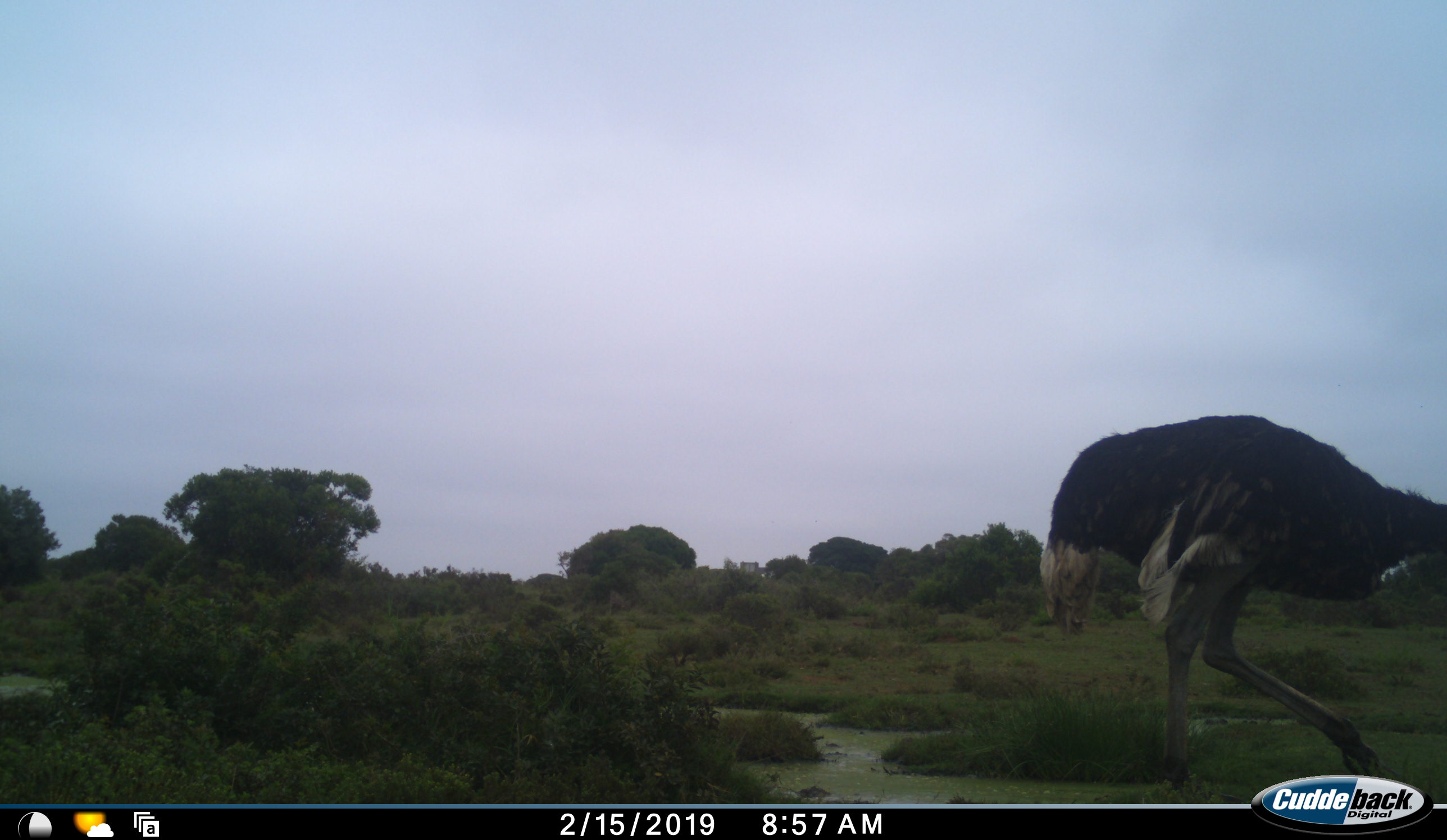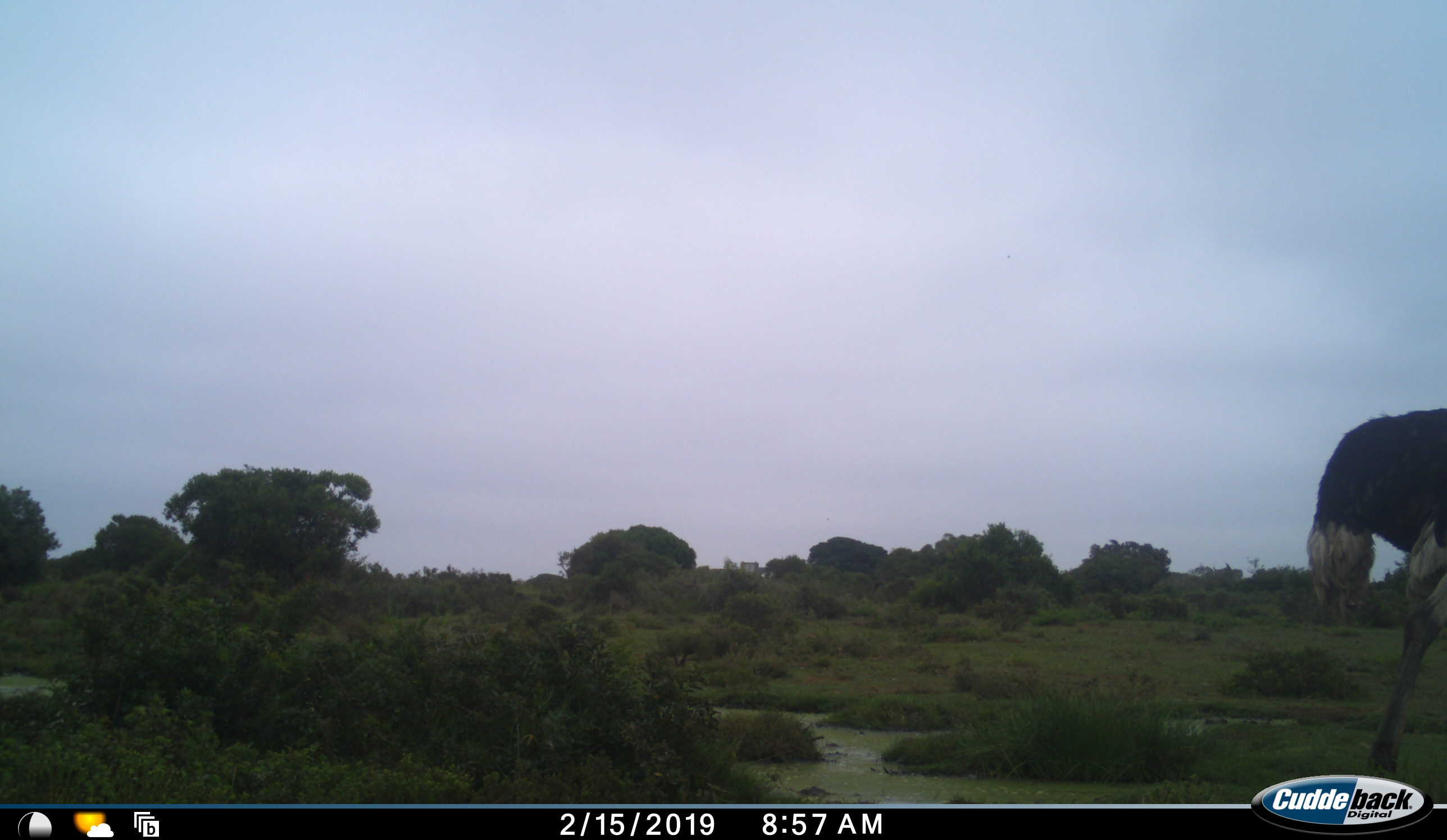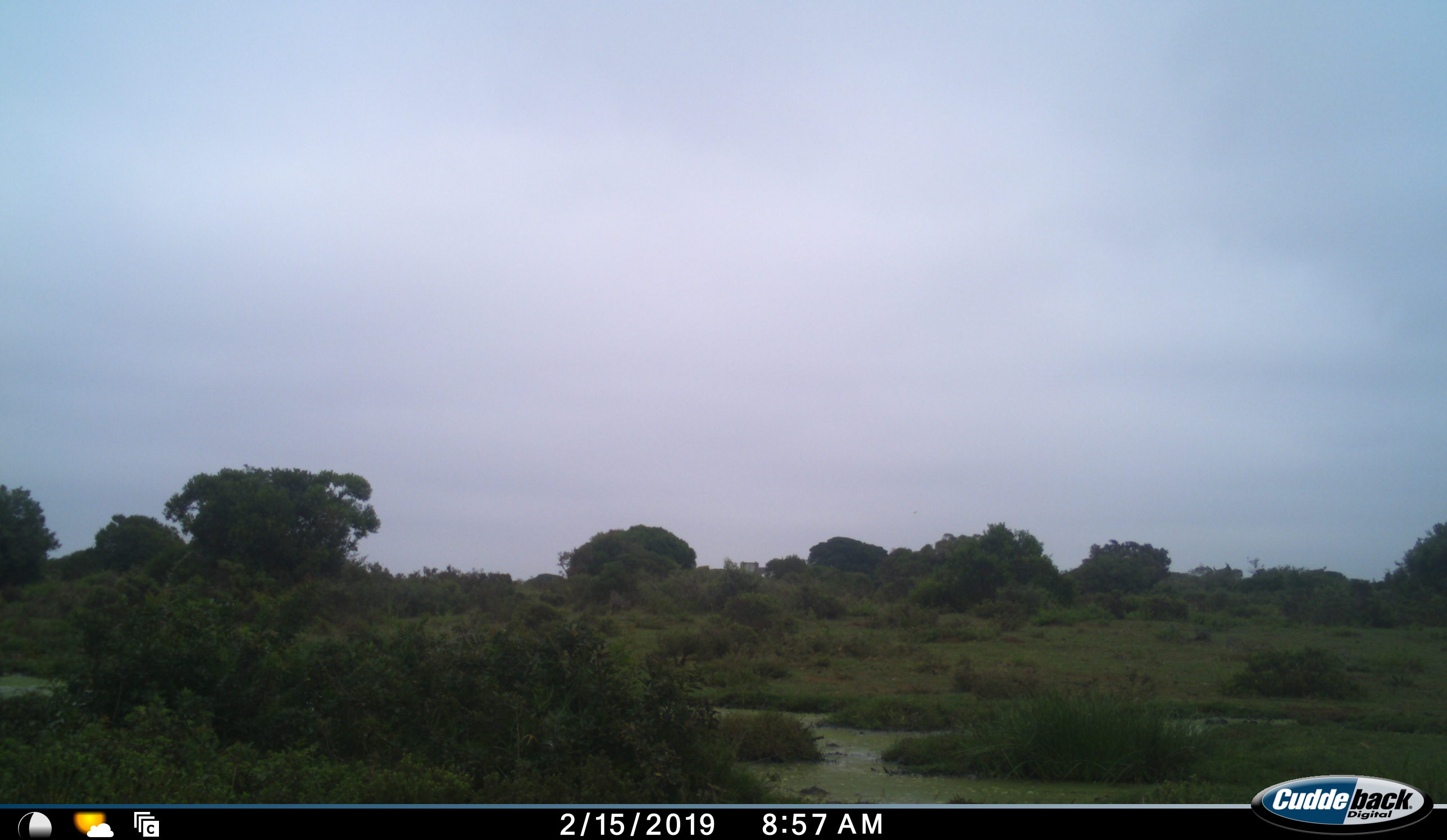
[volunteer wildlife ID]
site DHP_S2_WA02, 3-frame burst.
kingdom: Animalia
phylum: Chordata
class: Aves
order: Struthioniformes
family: Struthionidae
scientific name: Struthionidae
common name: ostrich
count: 1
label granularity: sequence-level